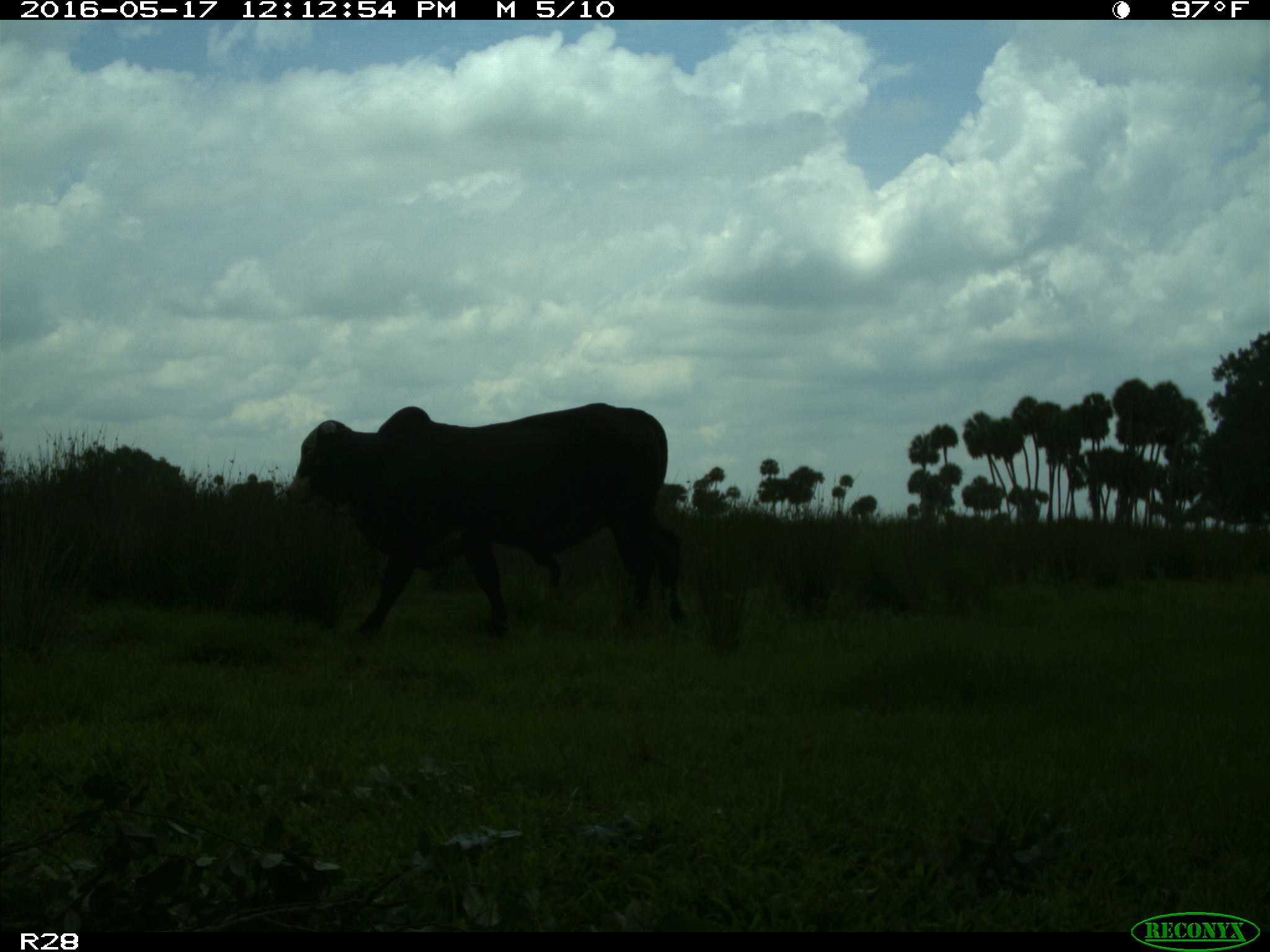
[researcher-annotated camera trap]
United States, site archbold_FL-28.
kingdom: Animalia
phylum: Chordata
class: Mammalia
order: Artiodactyla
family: Bovidae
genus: Bos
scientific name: Bos taurus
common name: domestic cow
Bos taurus (domestic cow).